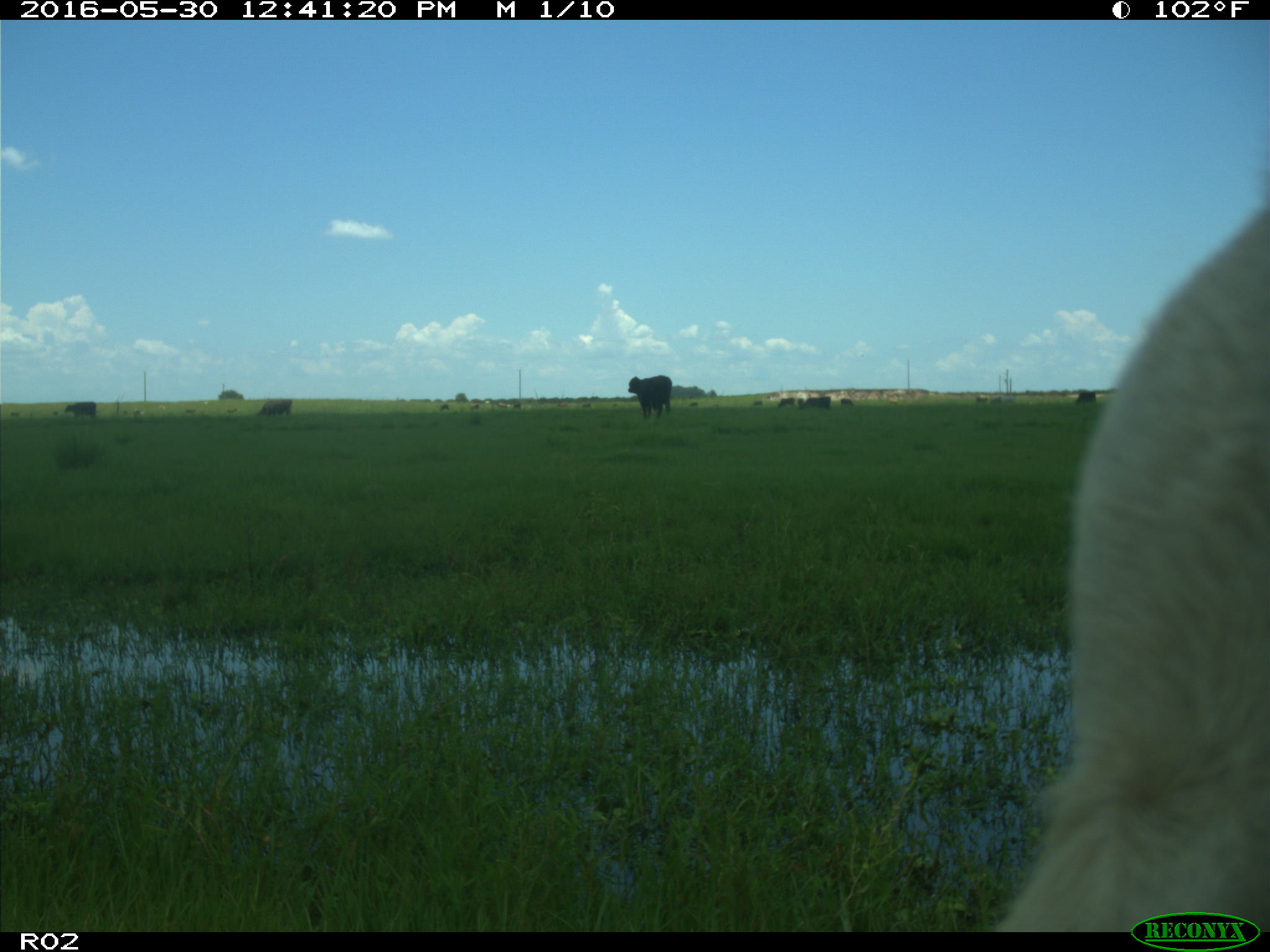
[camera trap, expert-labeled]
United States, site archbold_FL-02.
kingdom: Animalia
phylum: Chordata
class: Mammalia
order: Artiodactyla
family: Bovidae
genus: Bos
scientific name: Bos taurus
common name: domestic cow